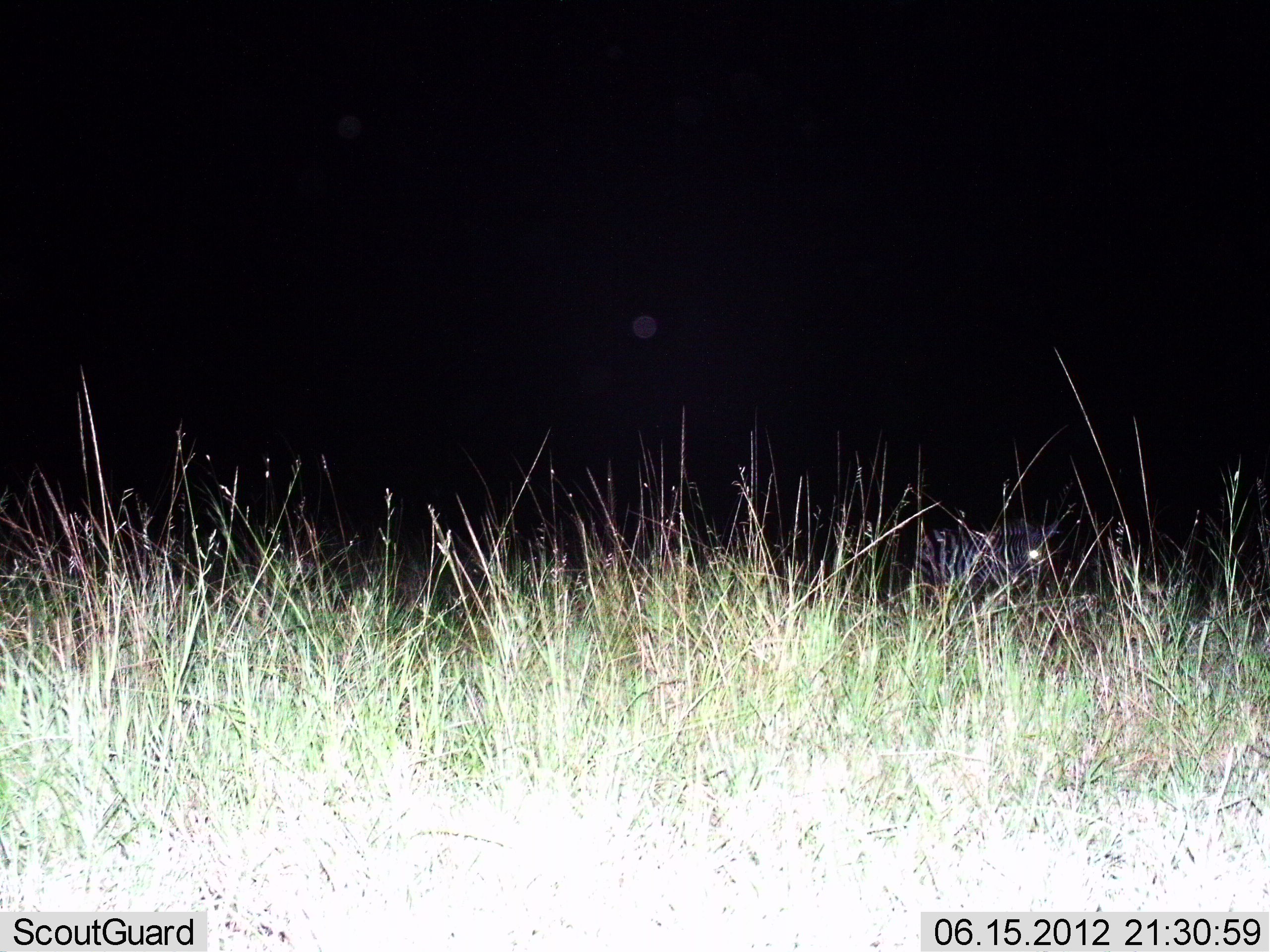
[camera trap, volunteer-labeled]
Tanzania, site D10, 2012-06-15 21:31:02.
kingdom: Animalia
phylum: Chordata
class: Mammalia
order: Perissodactyla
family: Equidae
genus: Equus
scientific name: Equus quagga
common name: plains zebra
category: zebra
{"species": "zebra (plains zebra) (Equus quagga)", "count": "1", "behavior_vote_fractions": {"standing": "80%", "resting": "0%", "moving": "20%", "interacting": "0%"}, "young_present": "0%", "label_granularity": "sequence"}